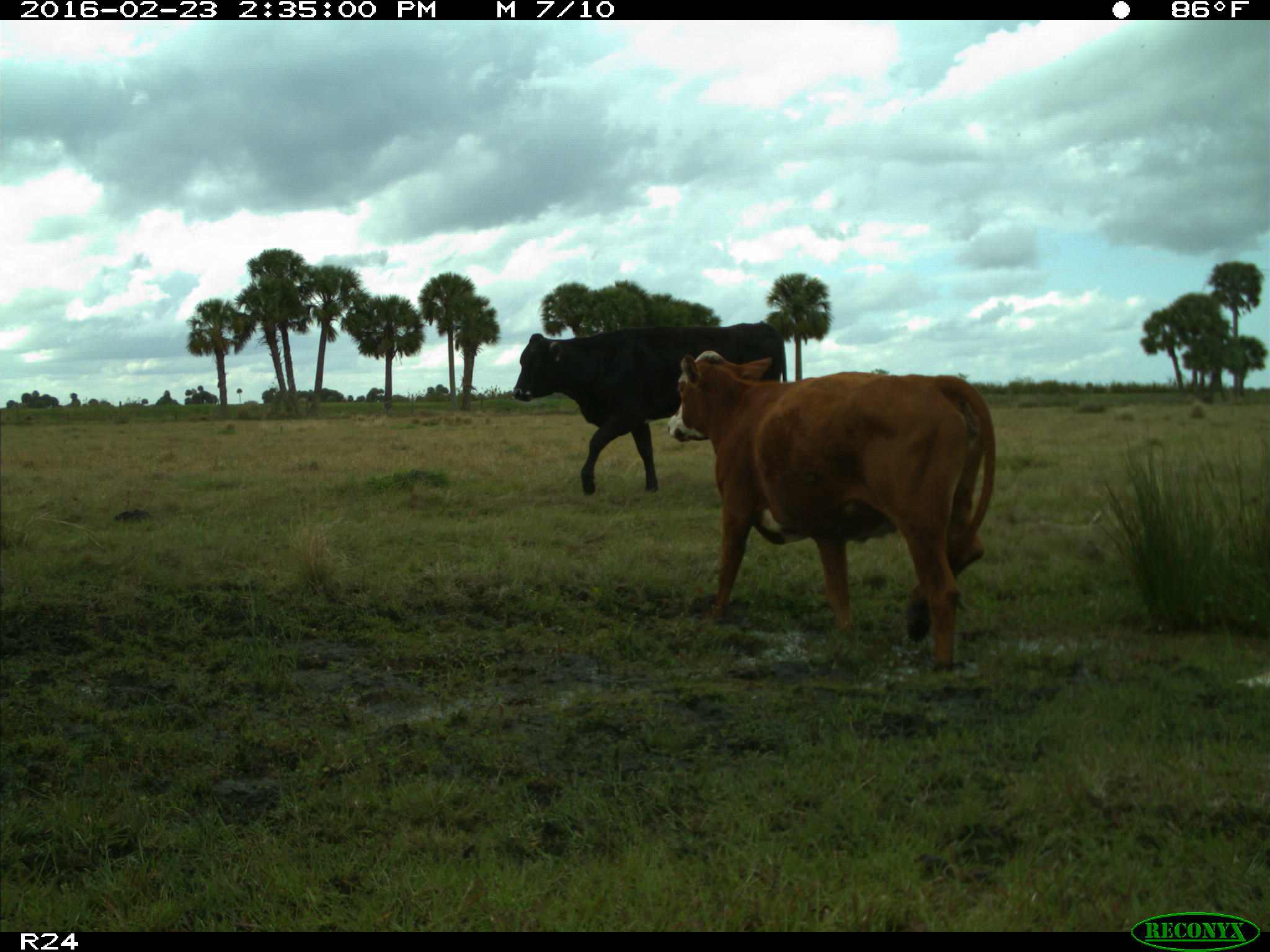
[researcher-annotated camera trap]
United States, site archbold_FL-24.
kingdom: Animalia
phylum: Chordata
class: Mammalia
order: Artiodactyla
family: Bovidae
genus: Bos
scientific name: Bos taurus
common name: domestic cow